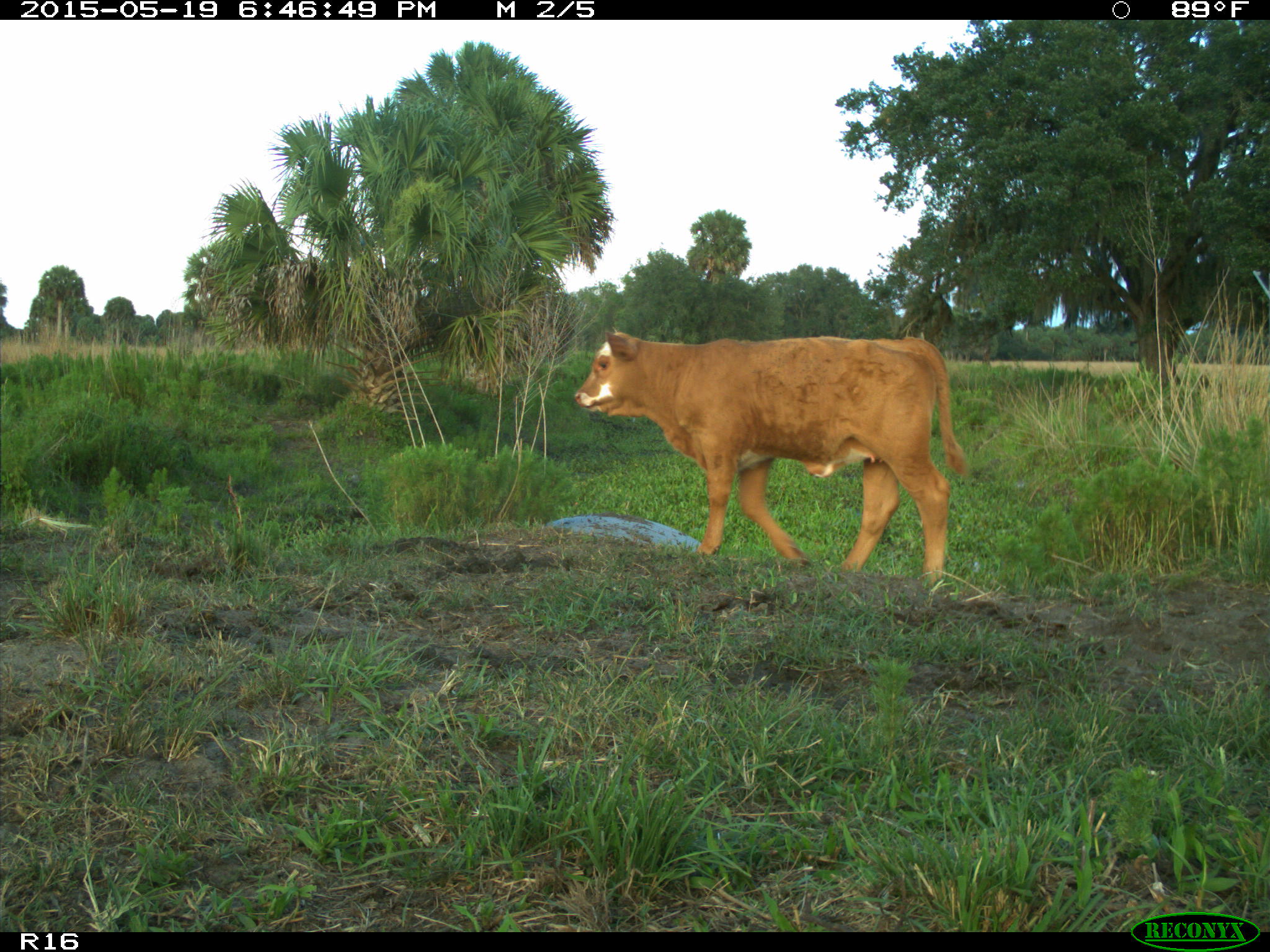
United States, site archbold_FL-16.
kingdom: Animalia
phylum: Chordata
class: Mammalia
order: Artiodactyla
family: Bovidae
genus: Bos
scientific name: Bos taurus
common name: domestic cow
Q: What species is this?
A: Bos taurus (domestic cow).